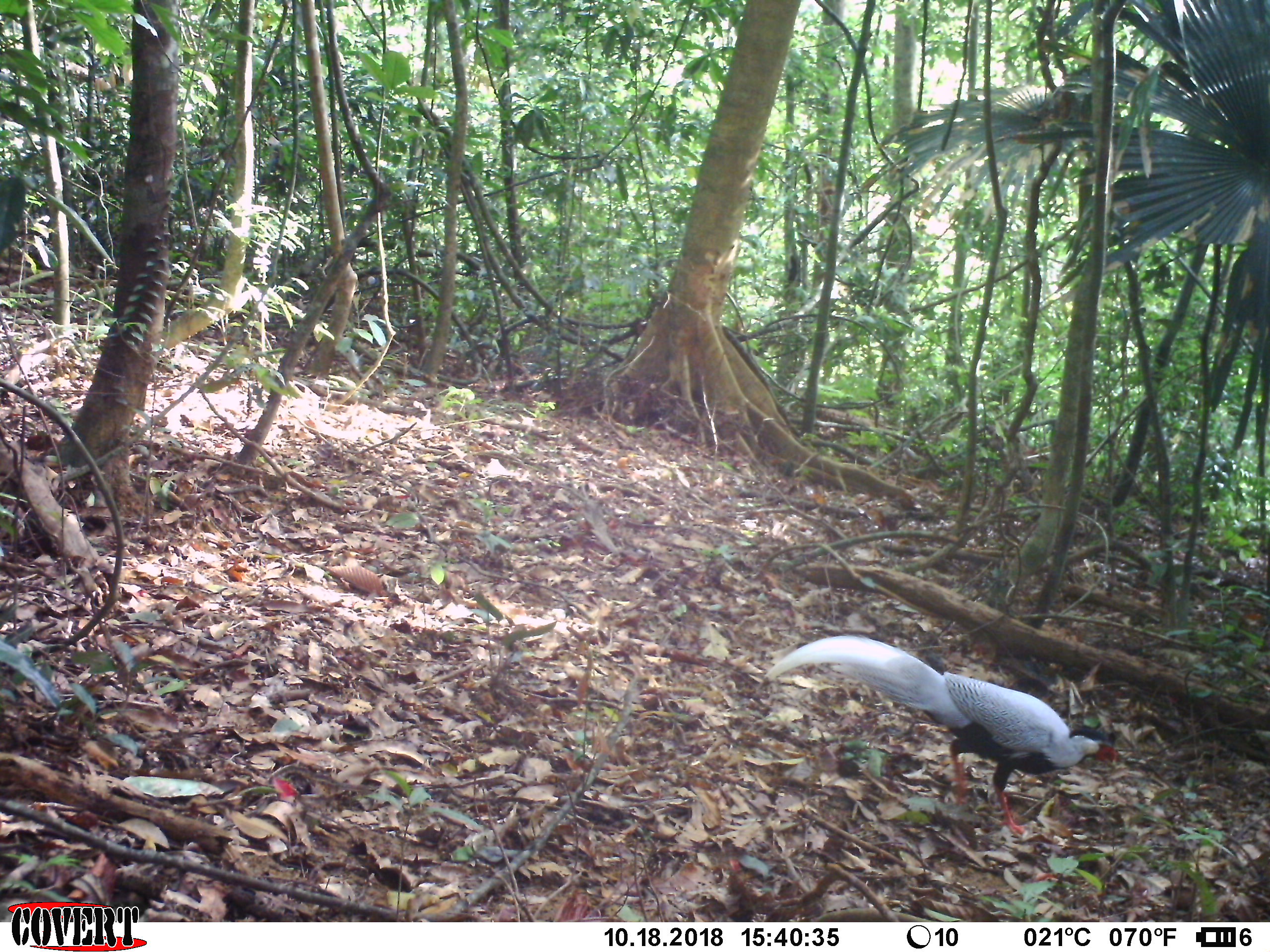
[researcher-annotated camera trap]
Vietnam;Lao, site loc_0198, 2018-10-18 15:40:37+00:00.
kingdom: Animalia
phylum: Chordata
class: Aves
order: Galliformes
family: Phasianidae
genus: Lophura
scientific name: Lophura nycthemera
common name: silver pheasant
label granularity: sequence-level